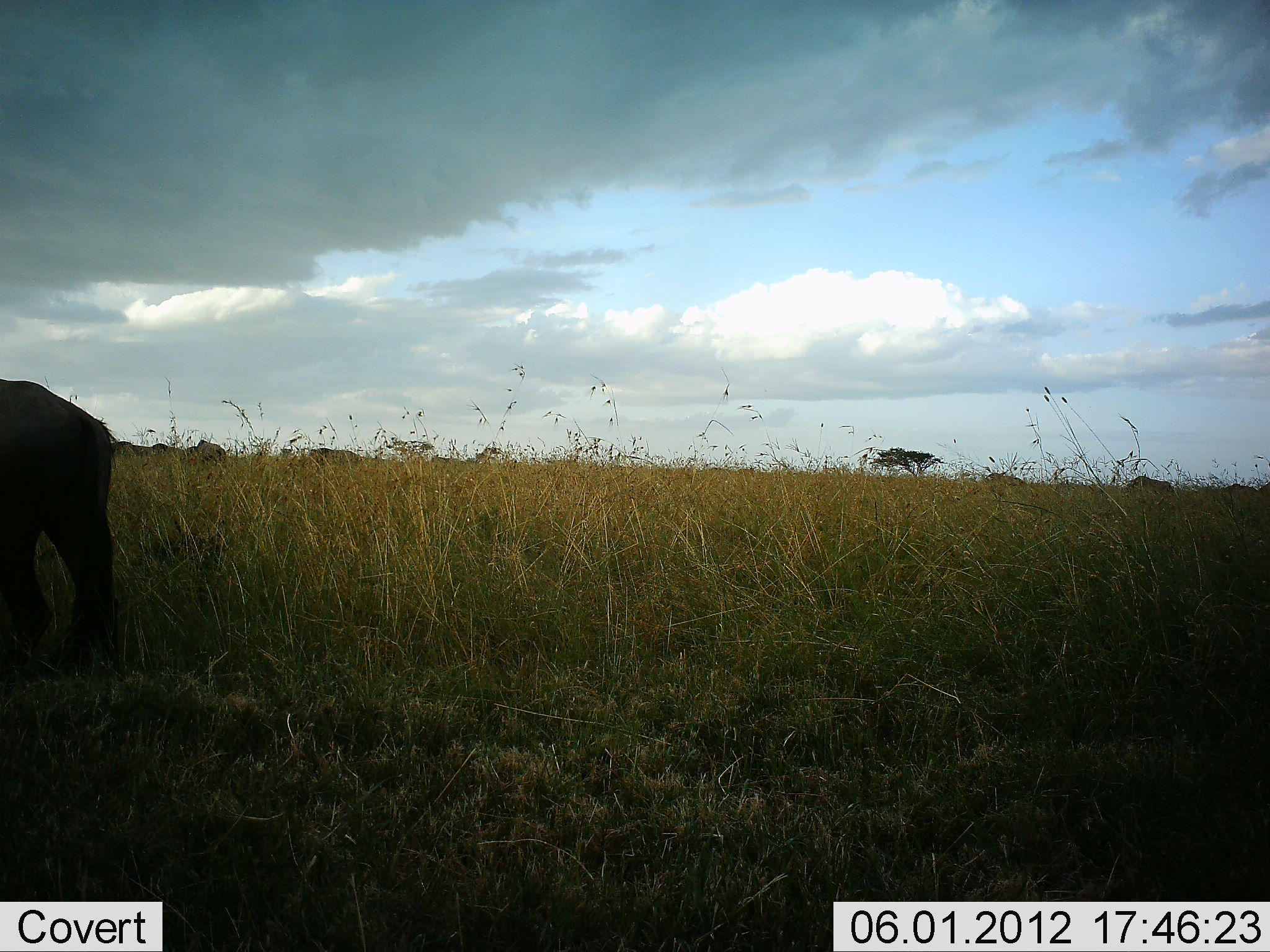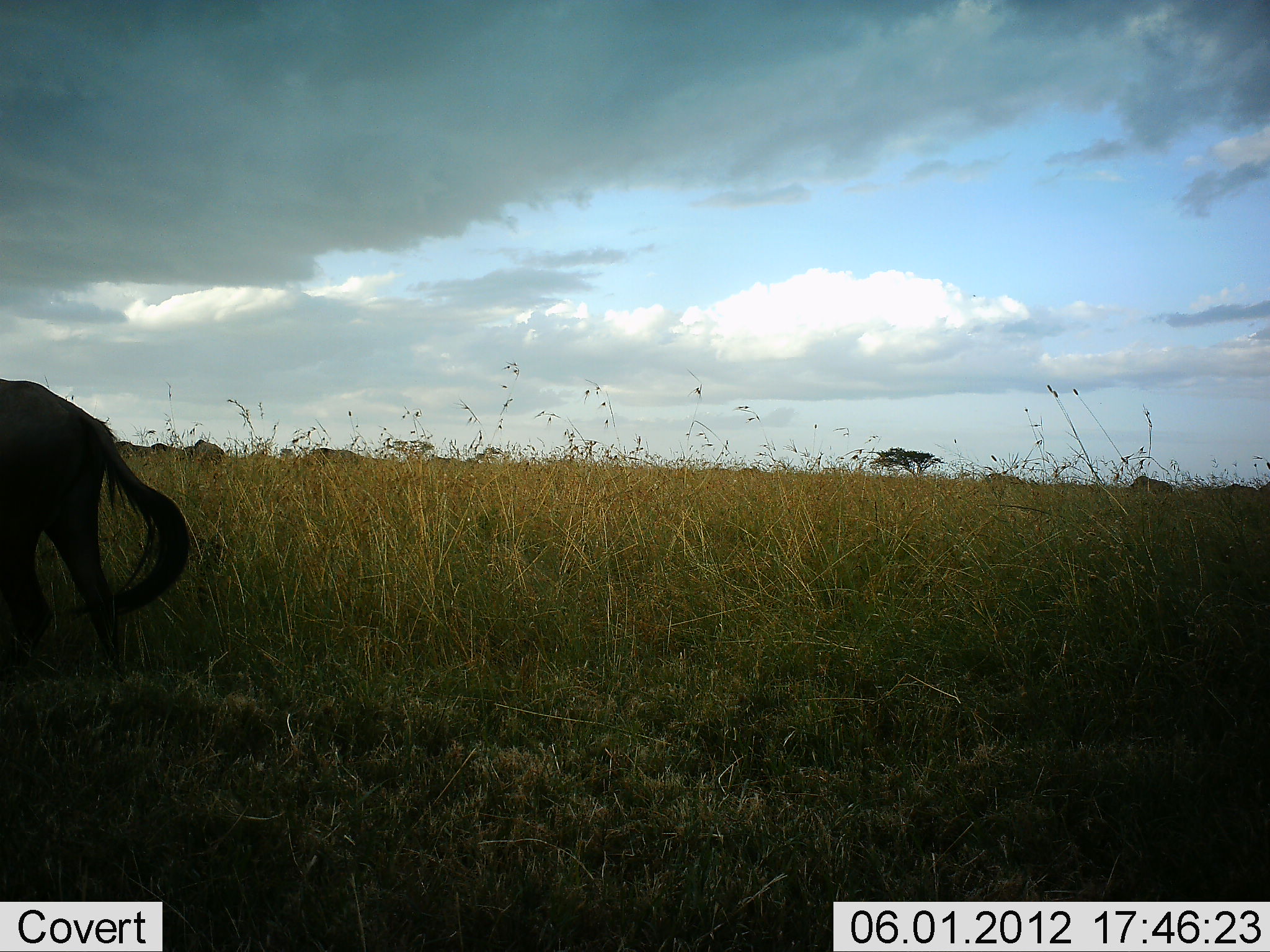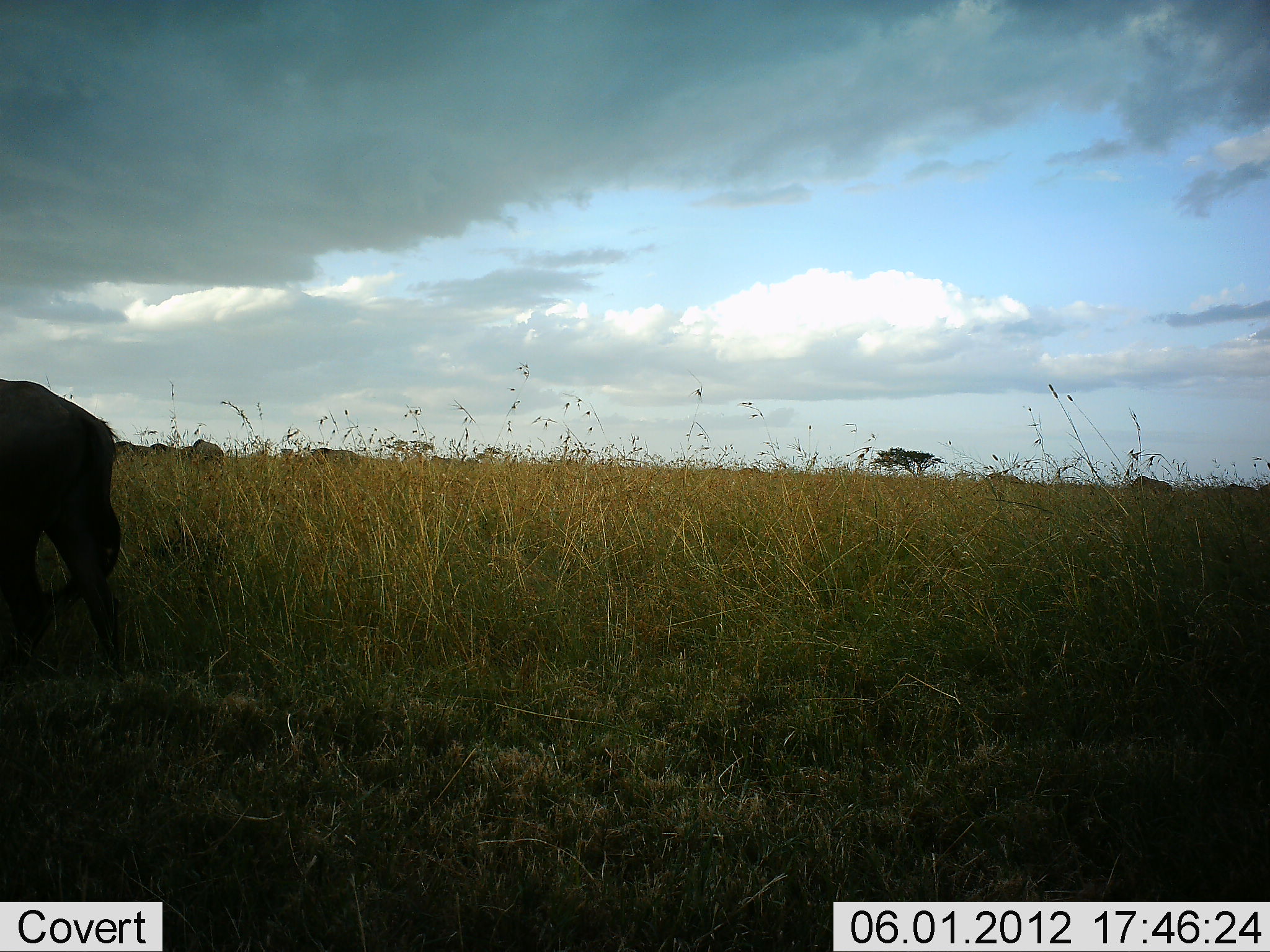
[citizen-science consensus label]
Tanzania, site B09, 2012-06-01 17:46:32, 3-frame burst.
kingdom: Animalia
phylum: Chordata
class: Mammalia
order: Artiodactyla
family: Bovidae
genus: Connochaetes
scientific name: Connochaetes taurinus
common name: blue wildebeest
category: wildebeest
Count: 1.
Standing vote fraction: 50%.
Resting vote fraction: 0%.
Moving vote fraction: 10%.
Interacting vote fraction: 0%.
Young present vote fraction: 0%.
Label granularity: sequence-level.